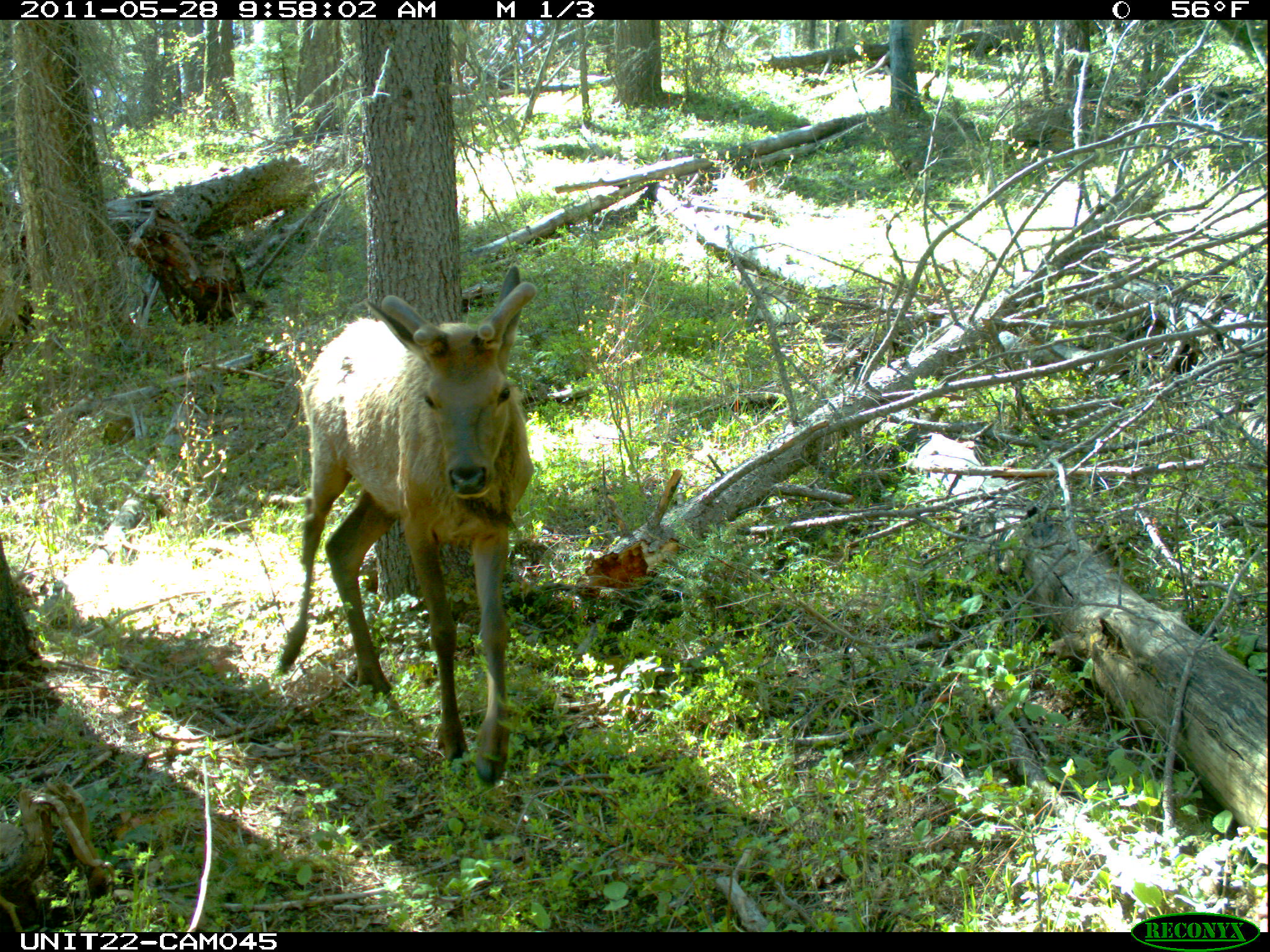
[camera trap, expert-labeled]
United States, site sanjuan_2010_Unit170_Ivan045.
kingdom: Animalia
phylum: Chordata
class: Mammalia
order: Artiodactyla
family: Cervidae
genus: Cervus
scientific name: Cervus elaphus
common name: red deer